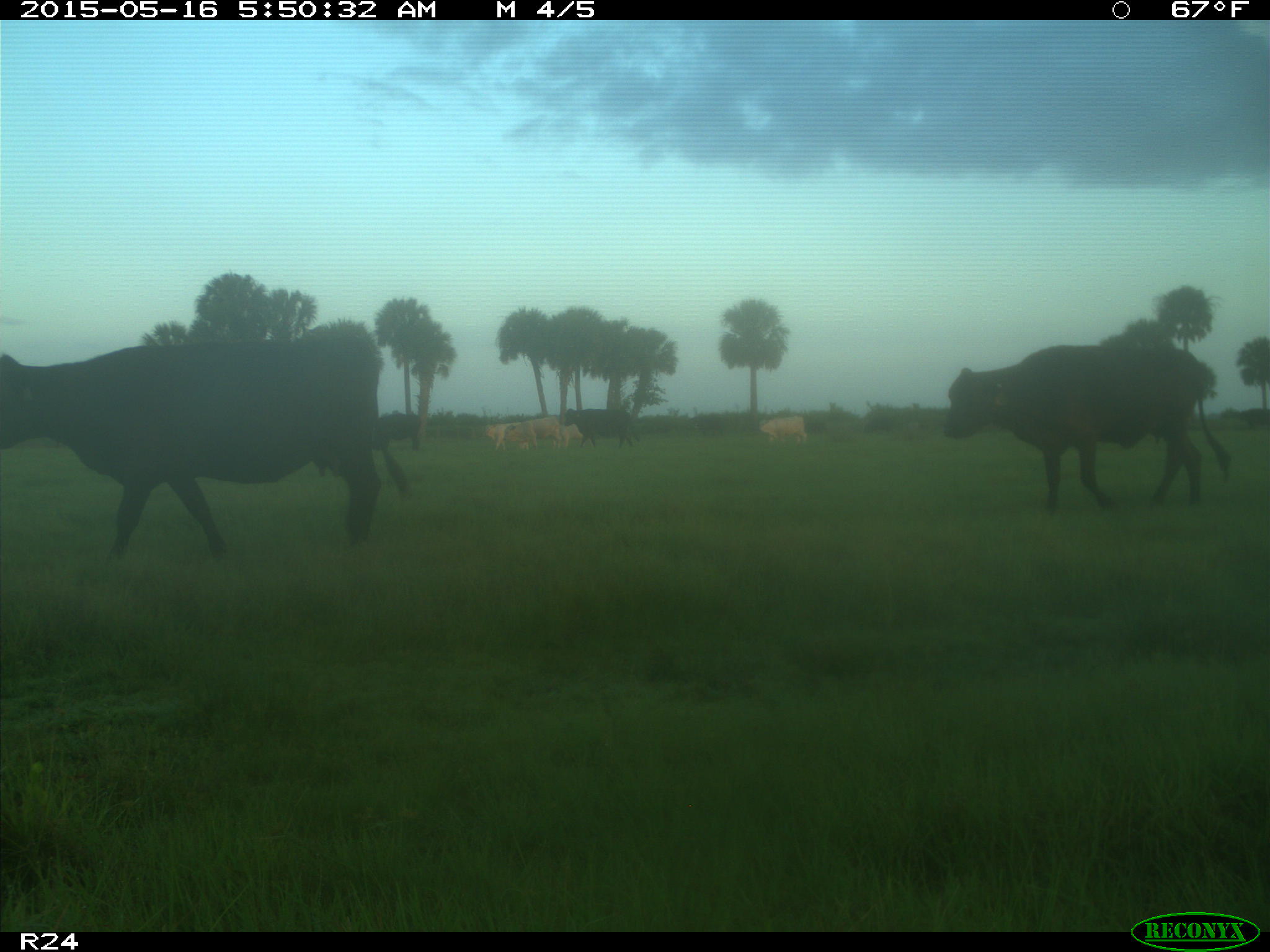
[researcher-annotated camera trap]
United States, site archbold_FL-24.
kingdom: Animalia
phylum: Chordata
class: Mammalia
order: Artiodactyla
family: Bovidae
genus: Bos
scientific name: Bos taurus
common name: domestic cow